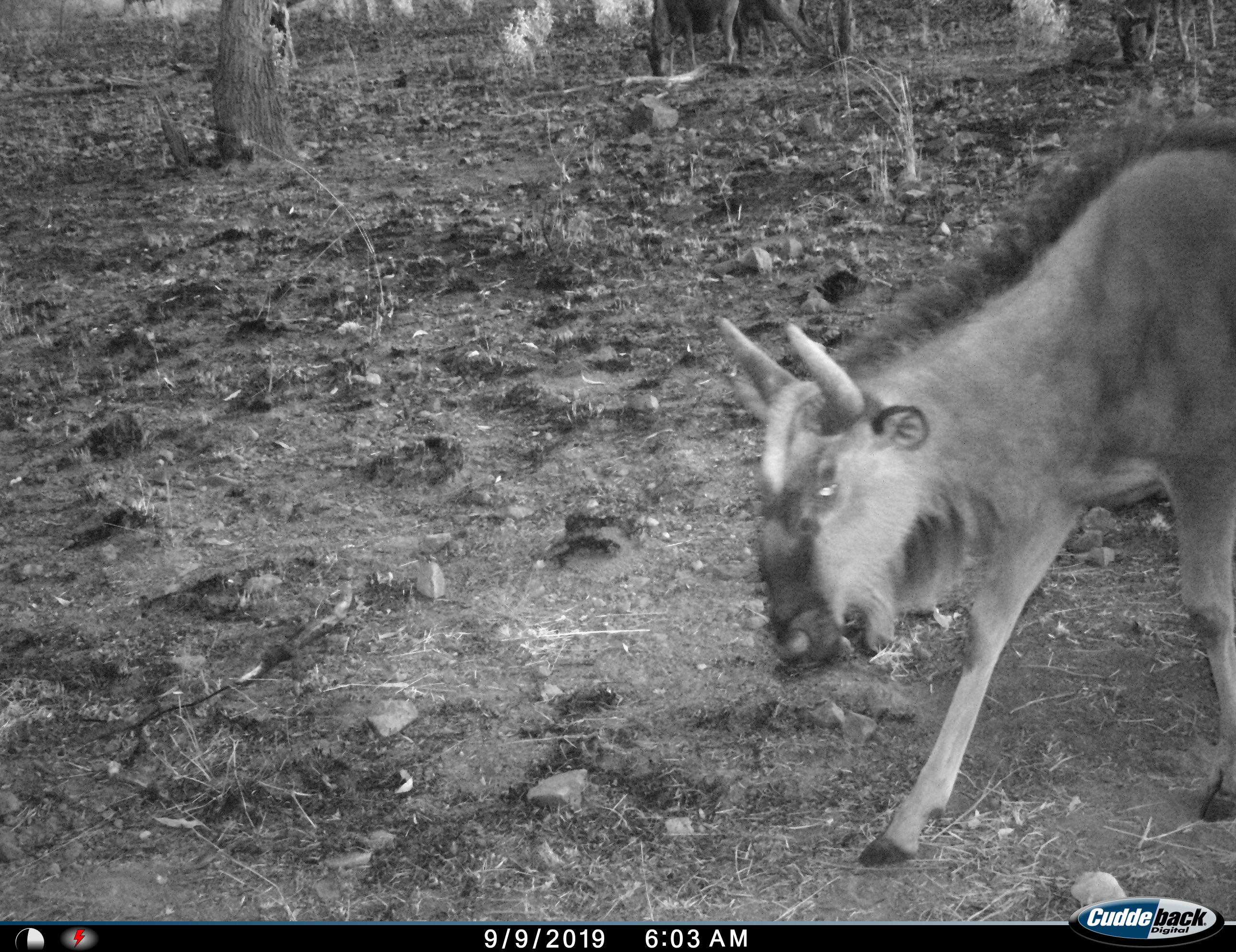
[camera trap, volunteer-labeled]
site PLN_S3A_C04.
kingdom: Animalia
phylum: Chordata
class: Mammalia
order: Artiodactyla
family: Bovidae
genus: Connochaetes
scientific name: Connochaetes taurinus taurinus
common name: blue wildebeest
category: wildebeestblue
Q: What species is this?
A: Wildebeestblue (blue wildebeest) (Connochaetes taurinus taurinus).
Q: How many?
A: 1.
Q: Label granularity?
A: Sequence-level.